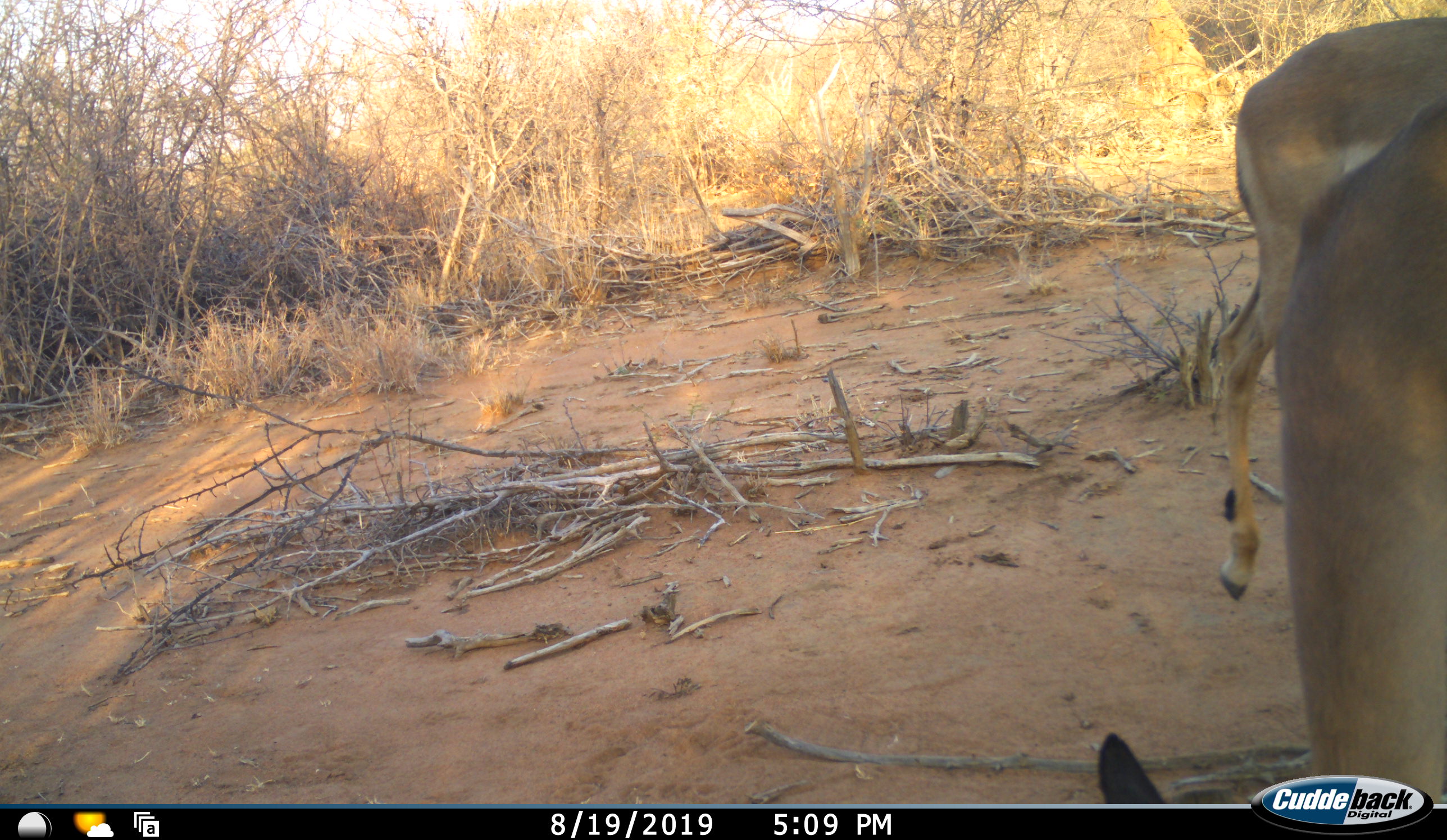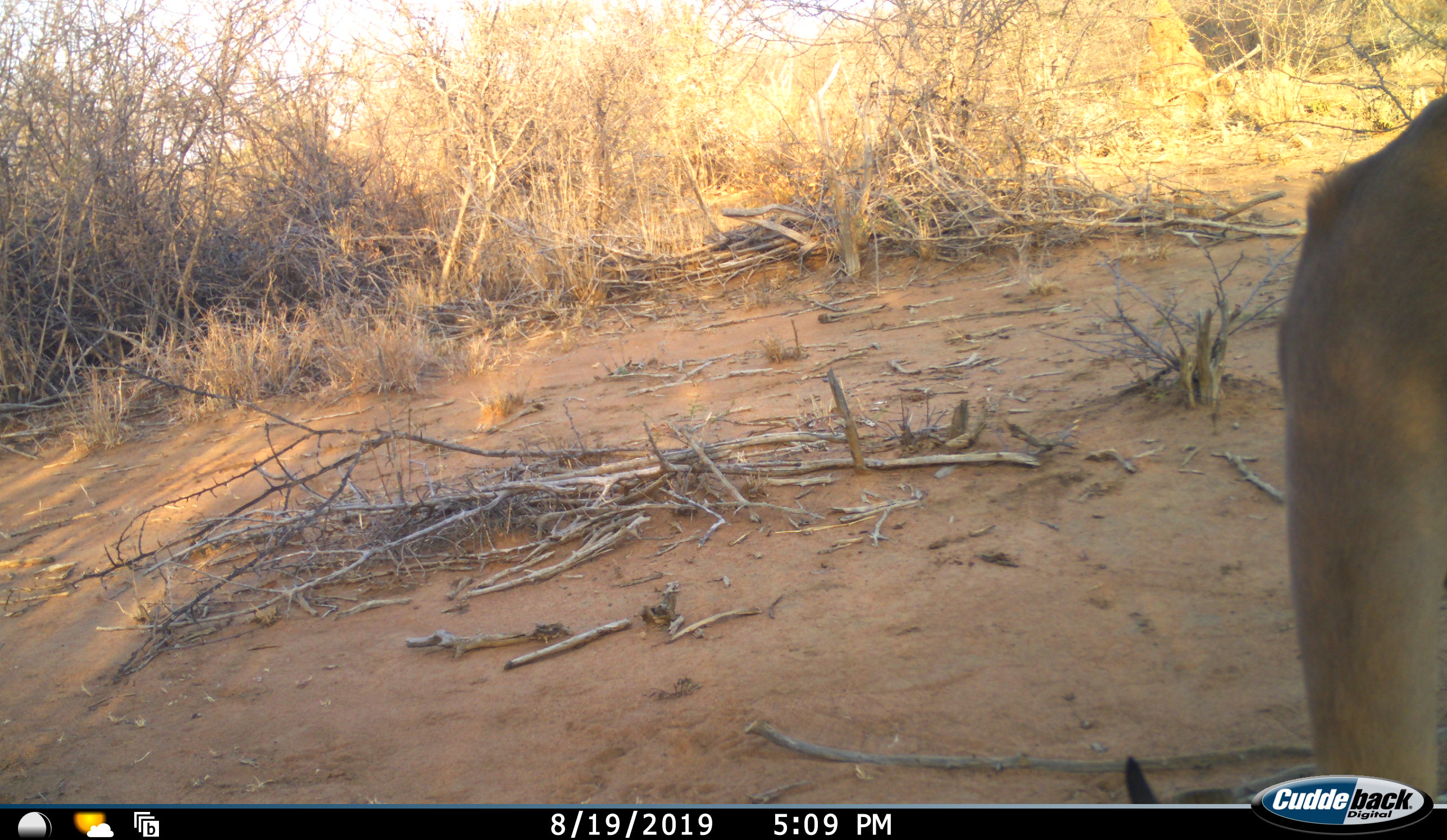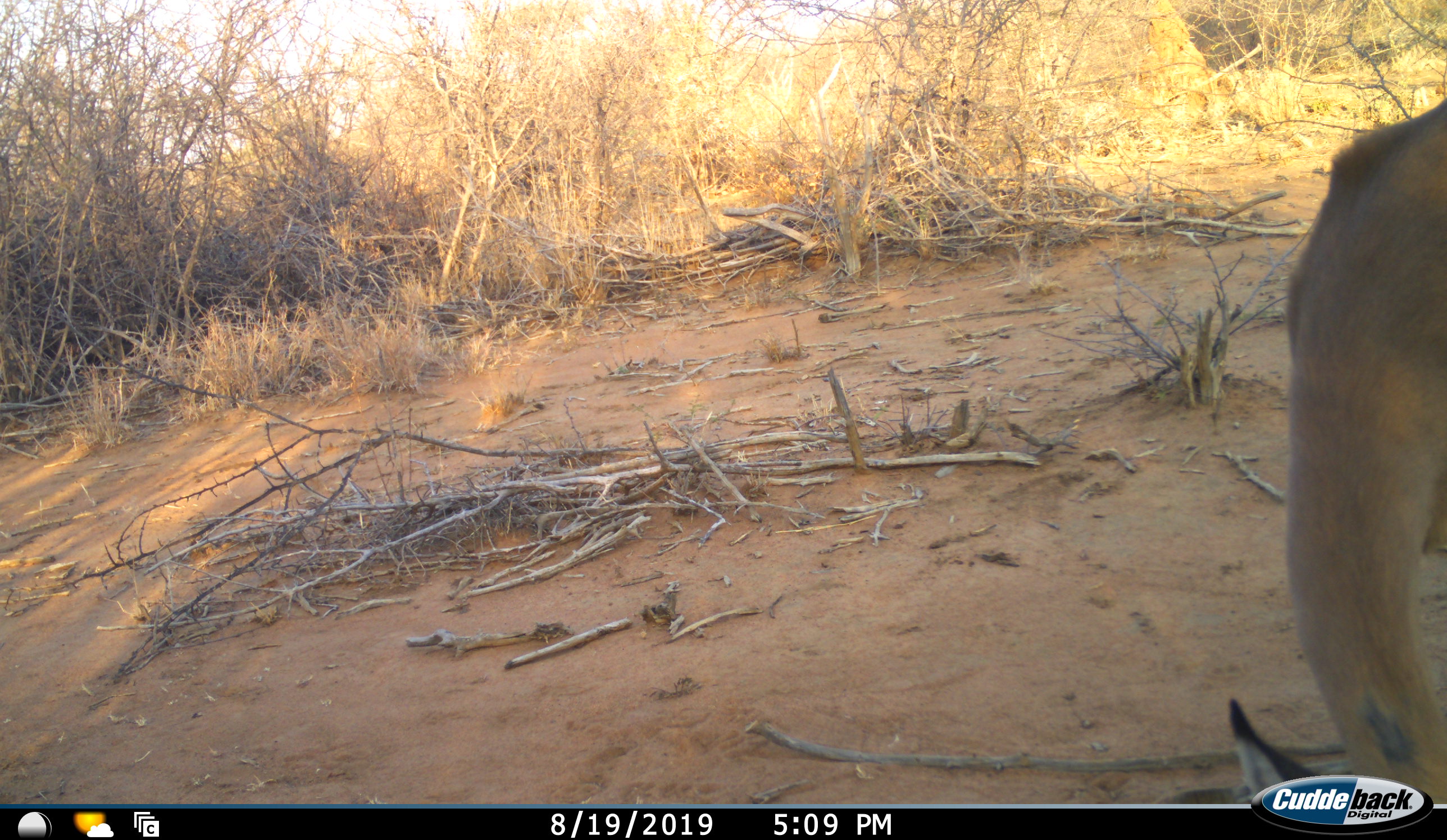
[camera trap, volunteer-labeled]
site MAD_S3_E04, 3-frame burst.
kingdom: Animalia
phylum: Chordata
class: Mammalia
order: Artiodactyla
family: Bovidae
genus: Aepyceros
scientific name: Aepyceros melampus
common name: impala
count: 2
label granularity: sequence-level